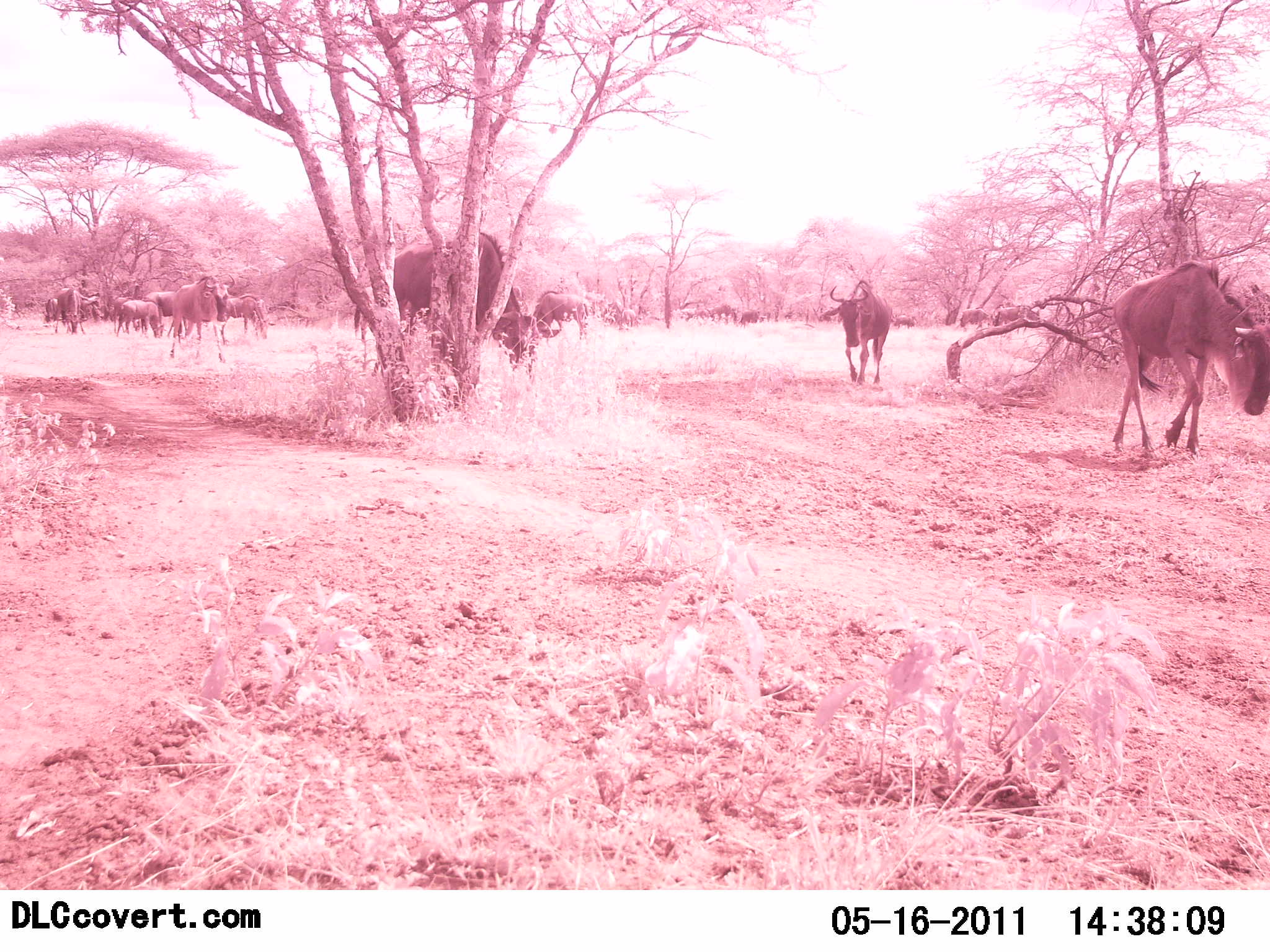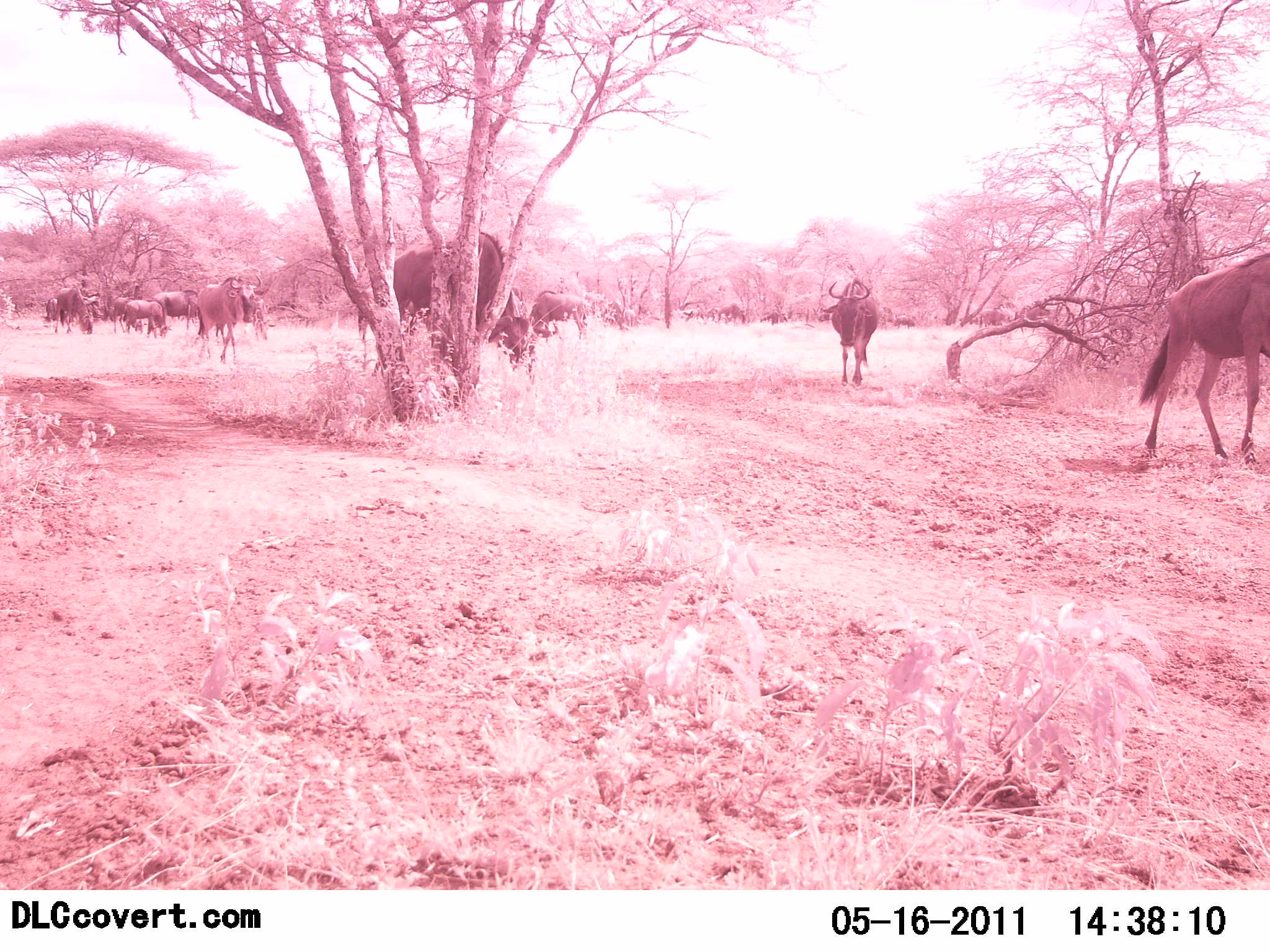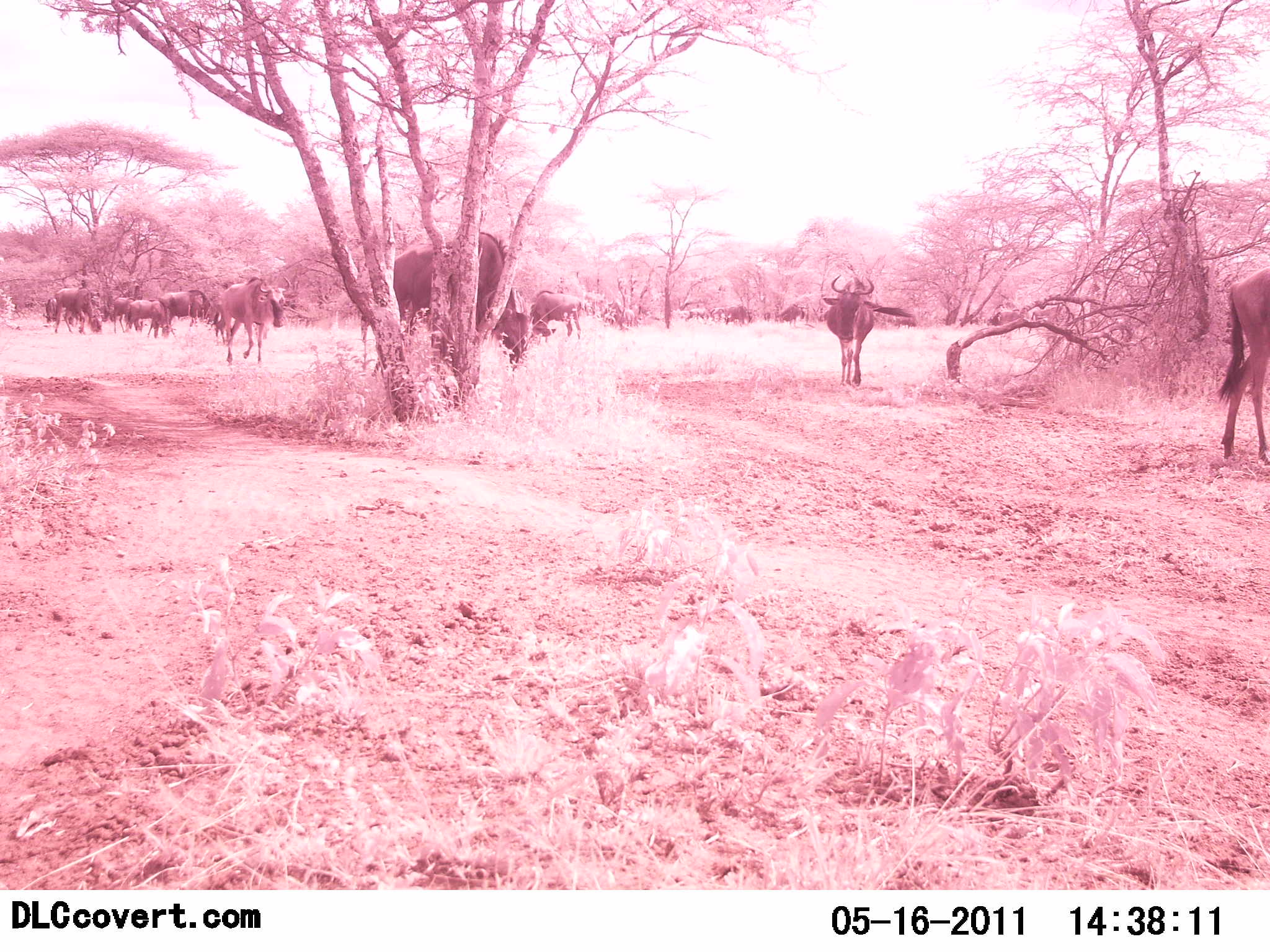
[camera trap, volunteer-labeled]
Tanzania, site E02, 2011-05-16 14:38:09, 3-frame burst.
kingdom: Animalia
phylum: Chordata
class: Mammalia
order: Artiodactyla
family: Bovidae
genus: Connochaetes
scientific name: Connochaetes taurinus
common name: blue wildebeest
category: wildebeest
Wildebeest (blue wildebeest) (Connochaetes taurinus), count 11-50. Behavior (volunteer vote fractions): standing 21%, resting 0%, moving 100%, interacting 0%. Young present (vote fraction): 0%. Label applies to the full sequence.